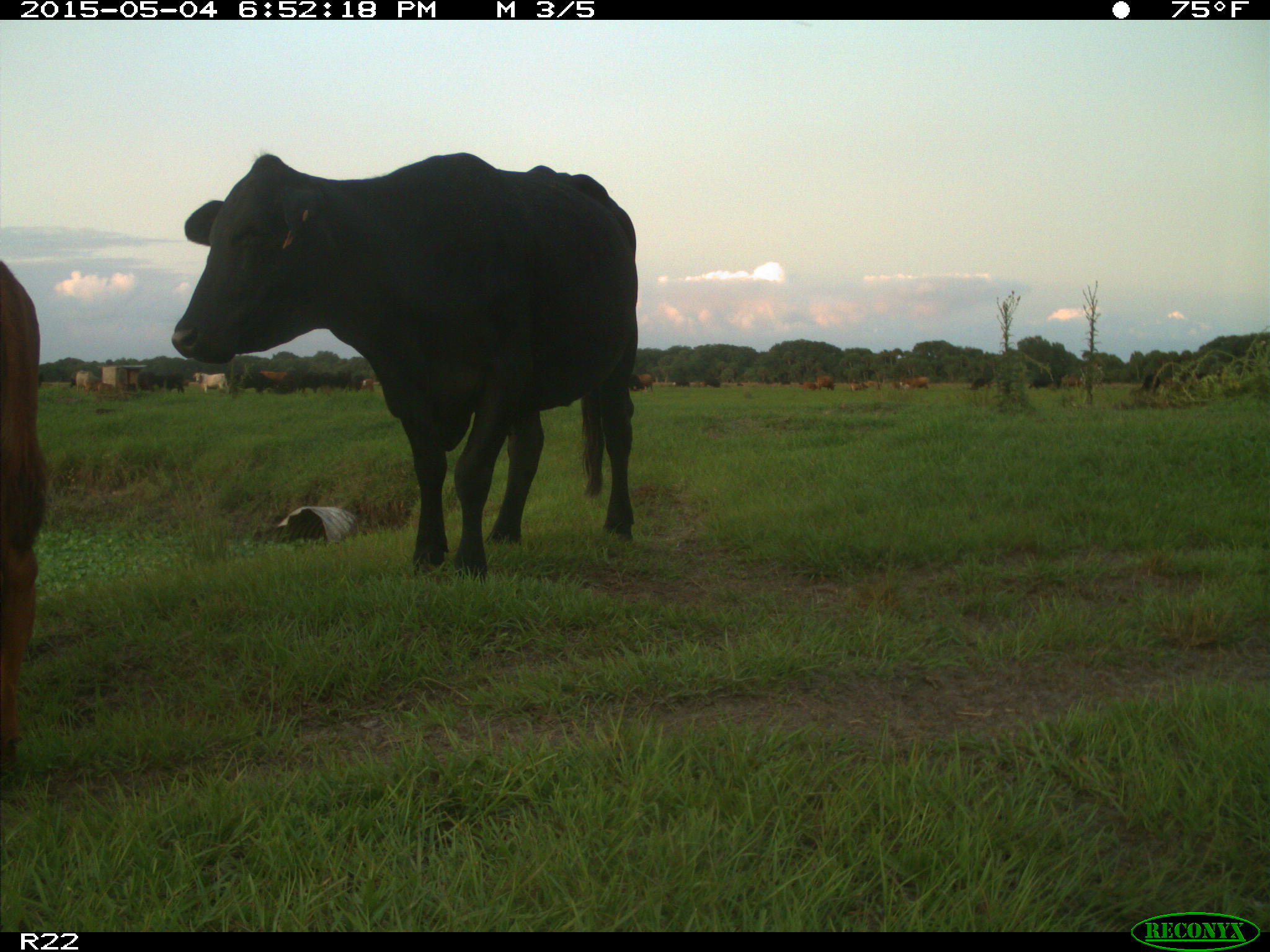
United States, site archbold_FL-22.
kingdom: Animalia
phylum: Chordata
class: Mammalia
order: Artiodactyla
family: Bovidae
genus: Bos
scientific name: Bos taurus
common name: domestic cow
Bos taurus (domestic cow).